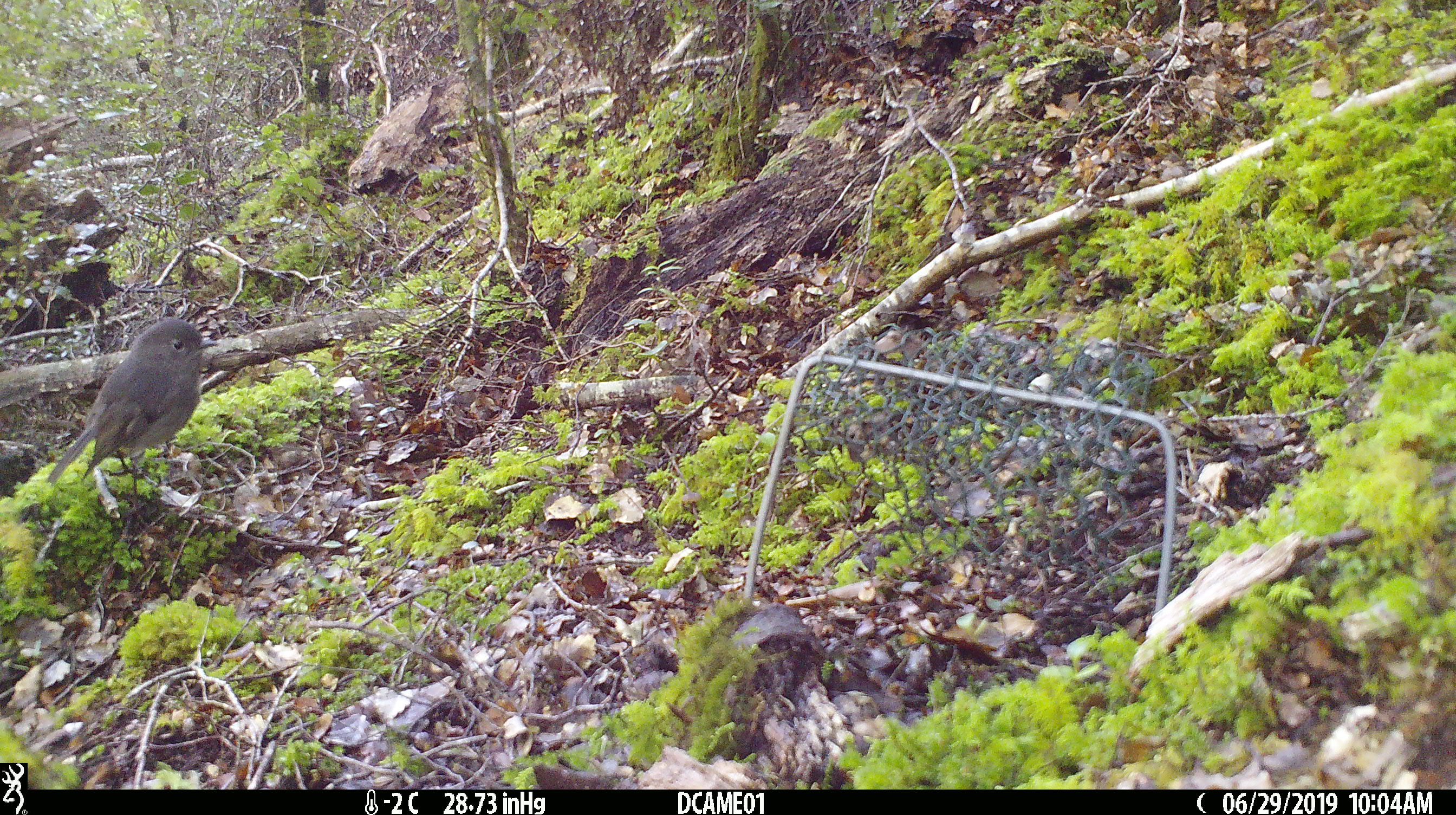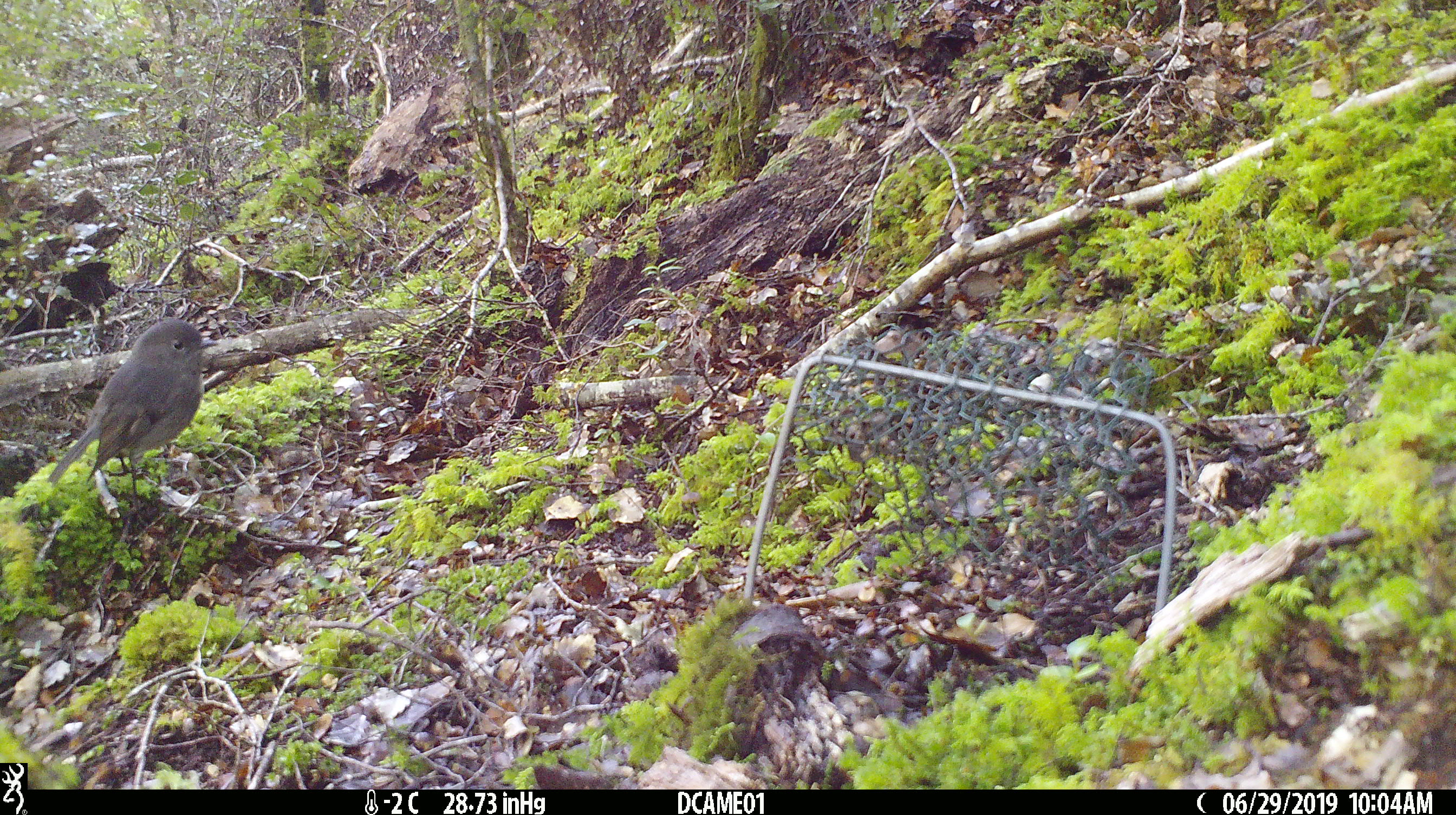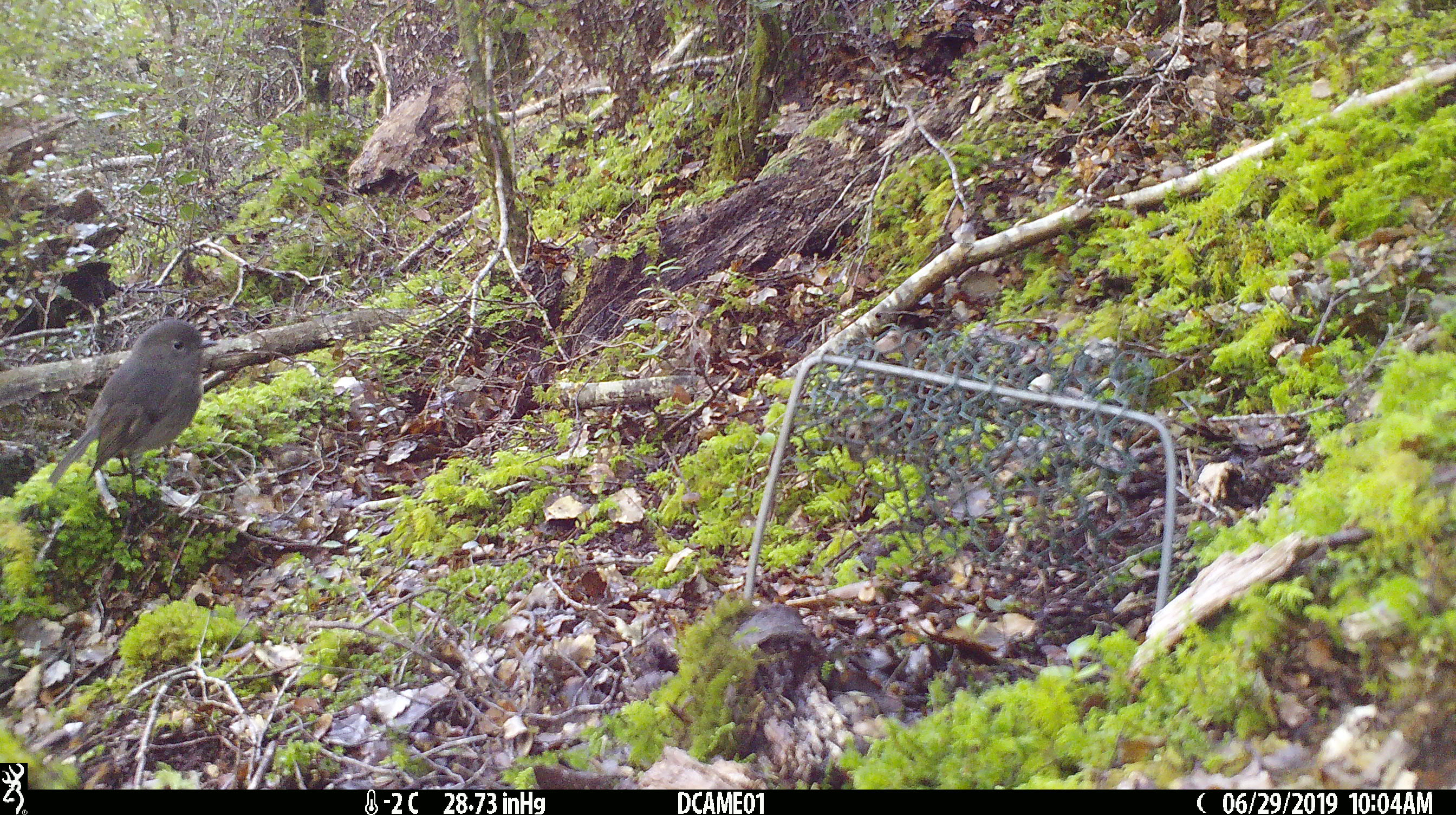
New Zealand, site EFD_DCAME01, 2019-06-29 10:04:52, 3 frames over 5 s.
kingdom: Animalia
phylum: Chordata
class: Aves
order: Passeriformes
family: Petroicidae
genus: Petroica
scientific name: Petroica australis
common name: new zealand robin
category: robin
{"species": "robin (new zealand robin) (Petroica australis)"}